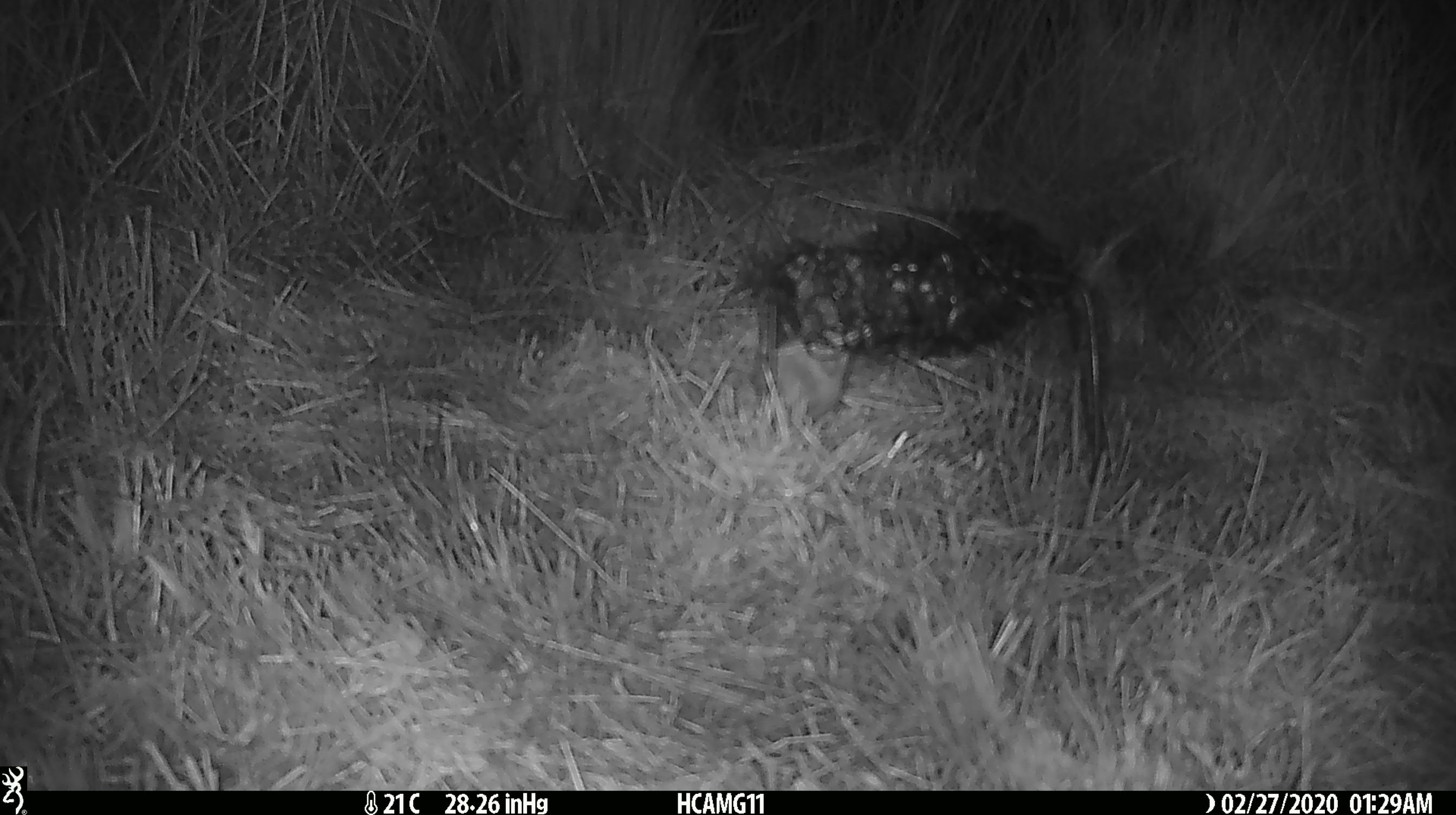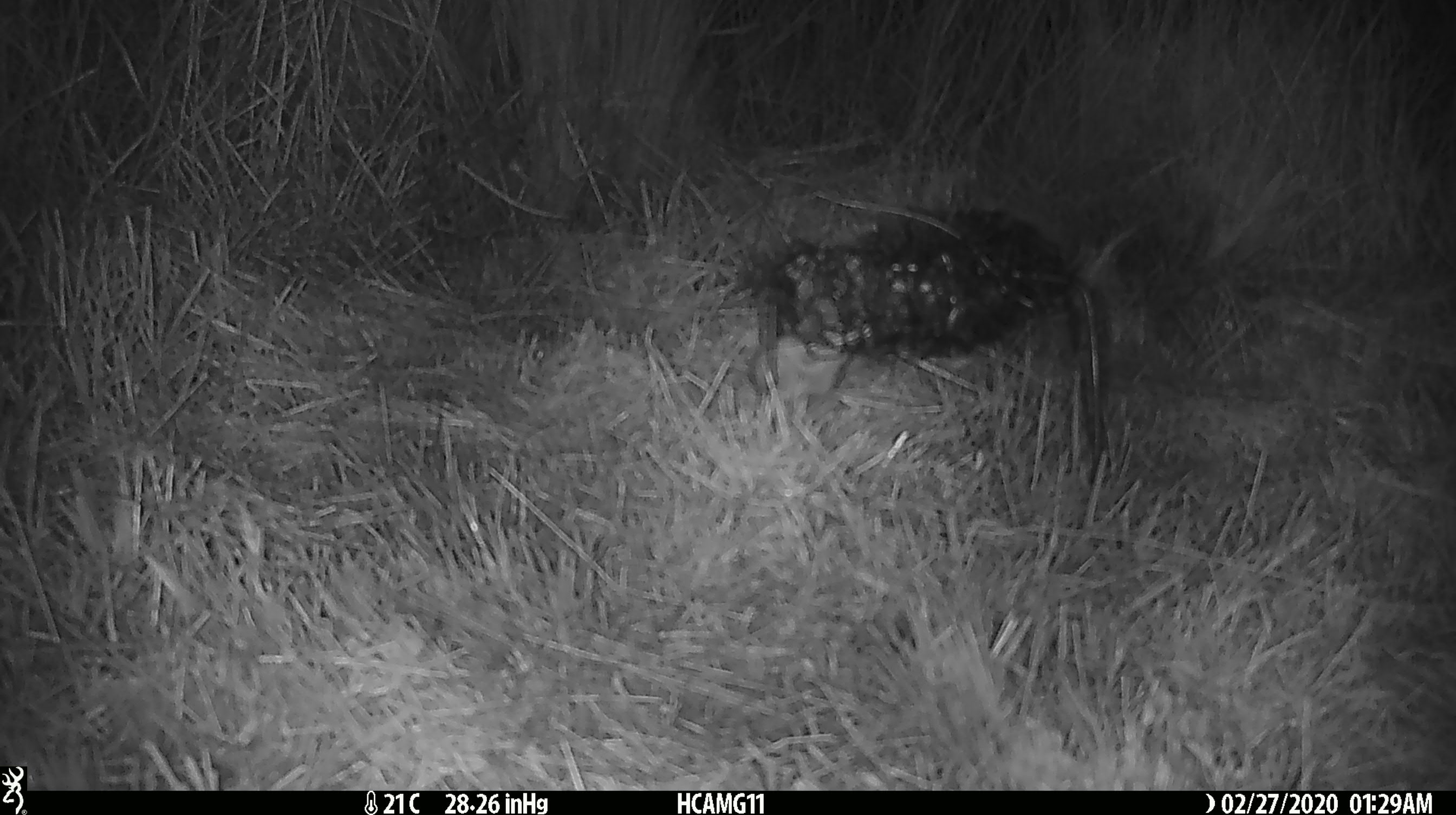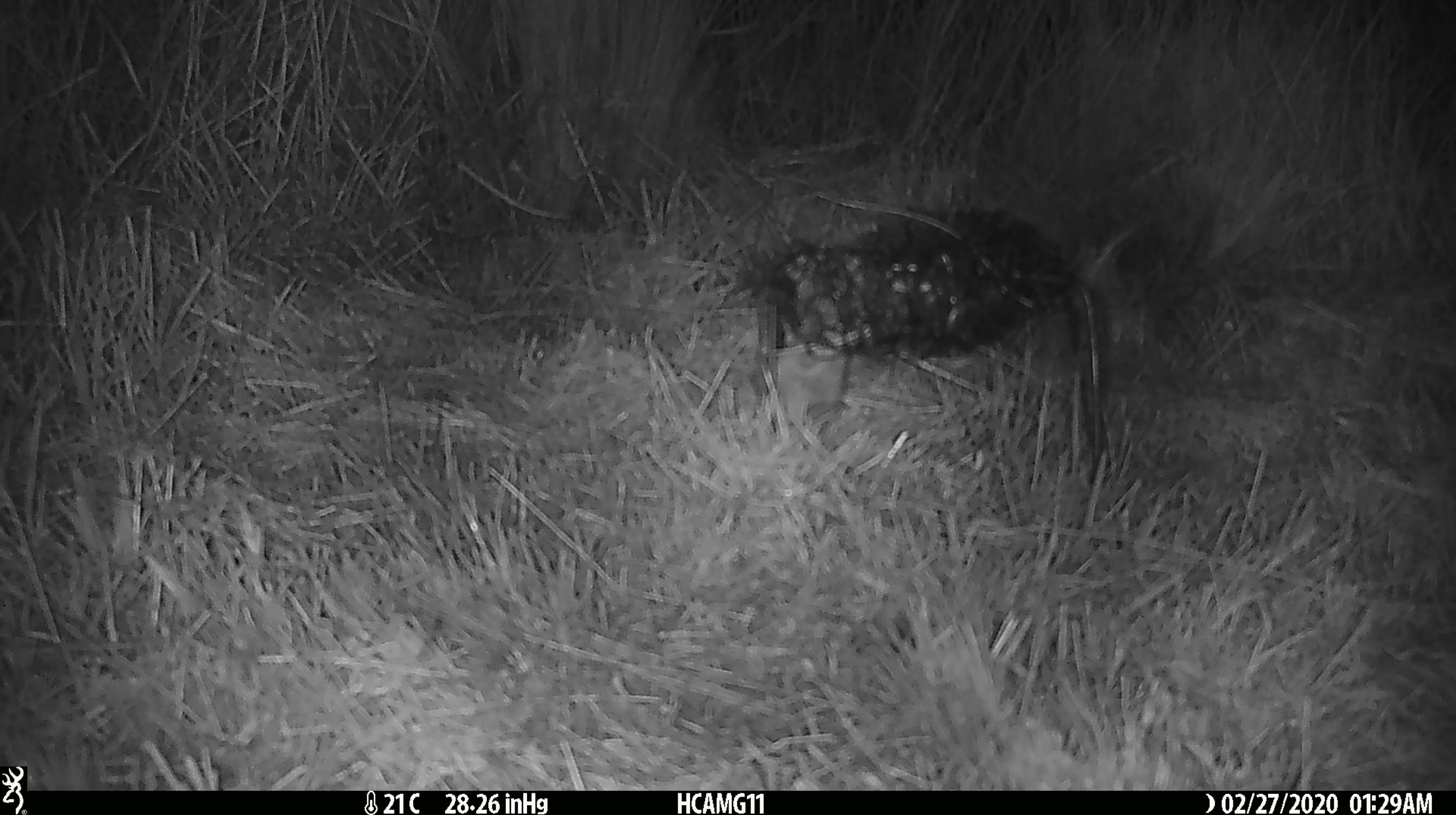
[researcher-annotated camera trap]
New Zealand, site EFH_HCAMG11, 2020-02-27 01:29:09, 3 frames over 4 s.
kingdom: Animalia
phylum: Chordata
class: Mammalia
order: Rodentia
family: Muridae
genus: Mus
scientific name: Mus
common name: mouse